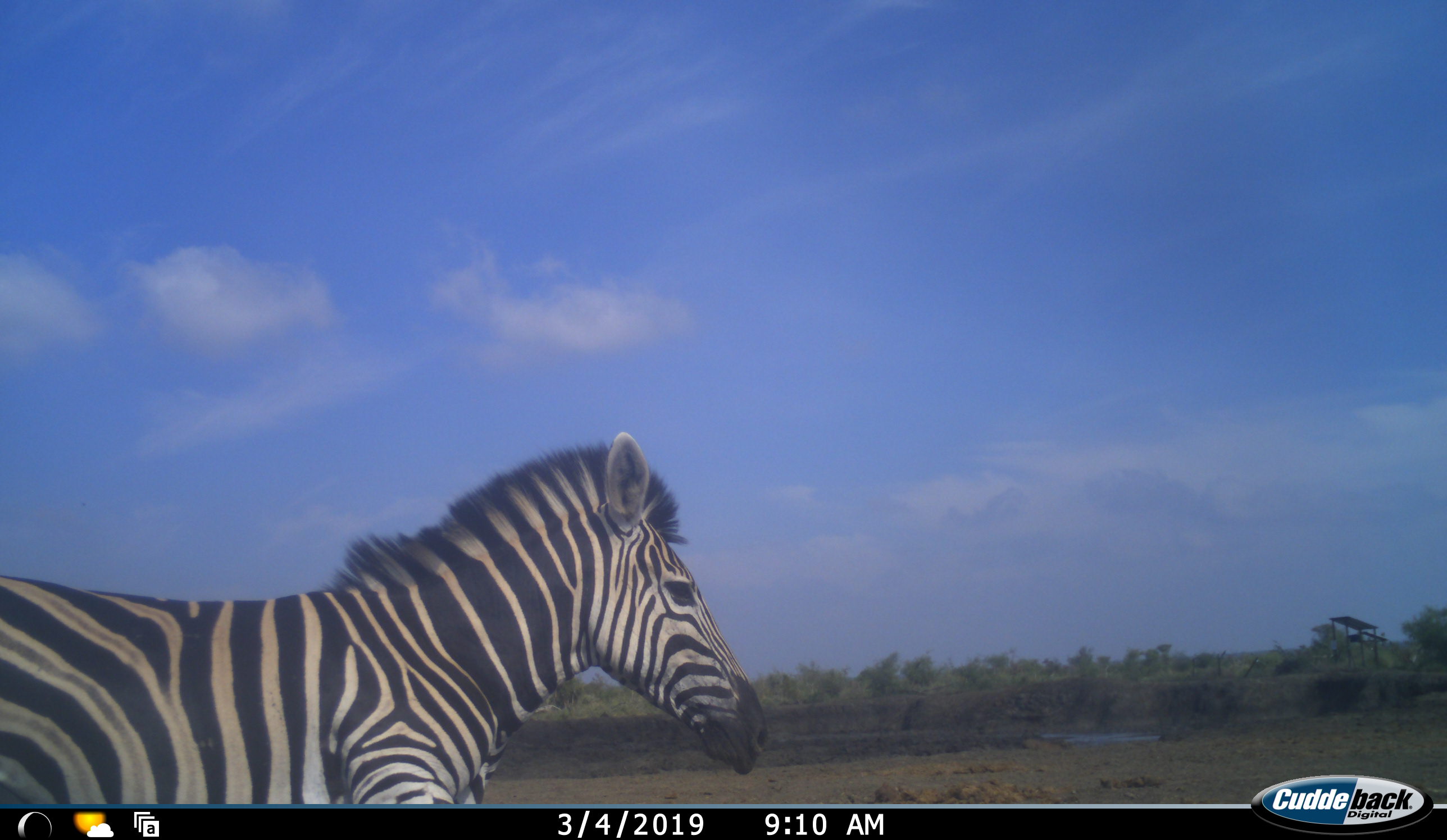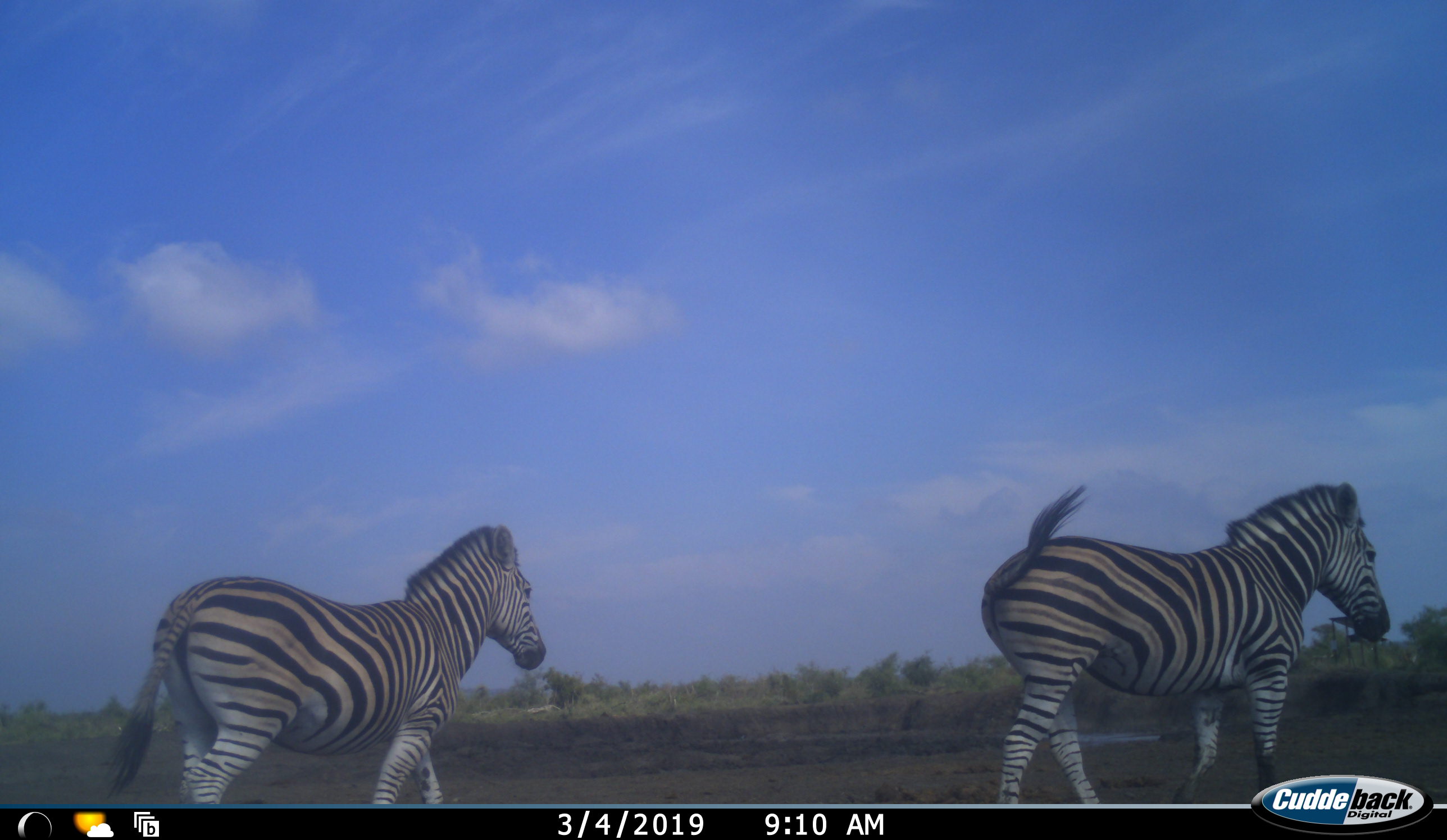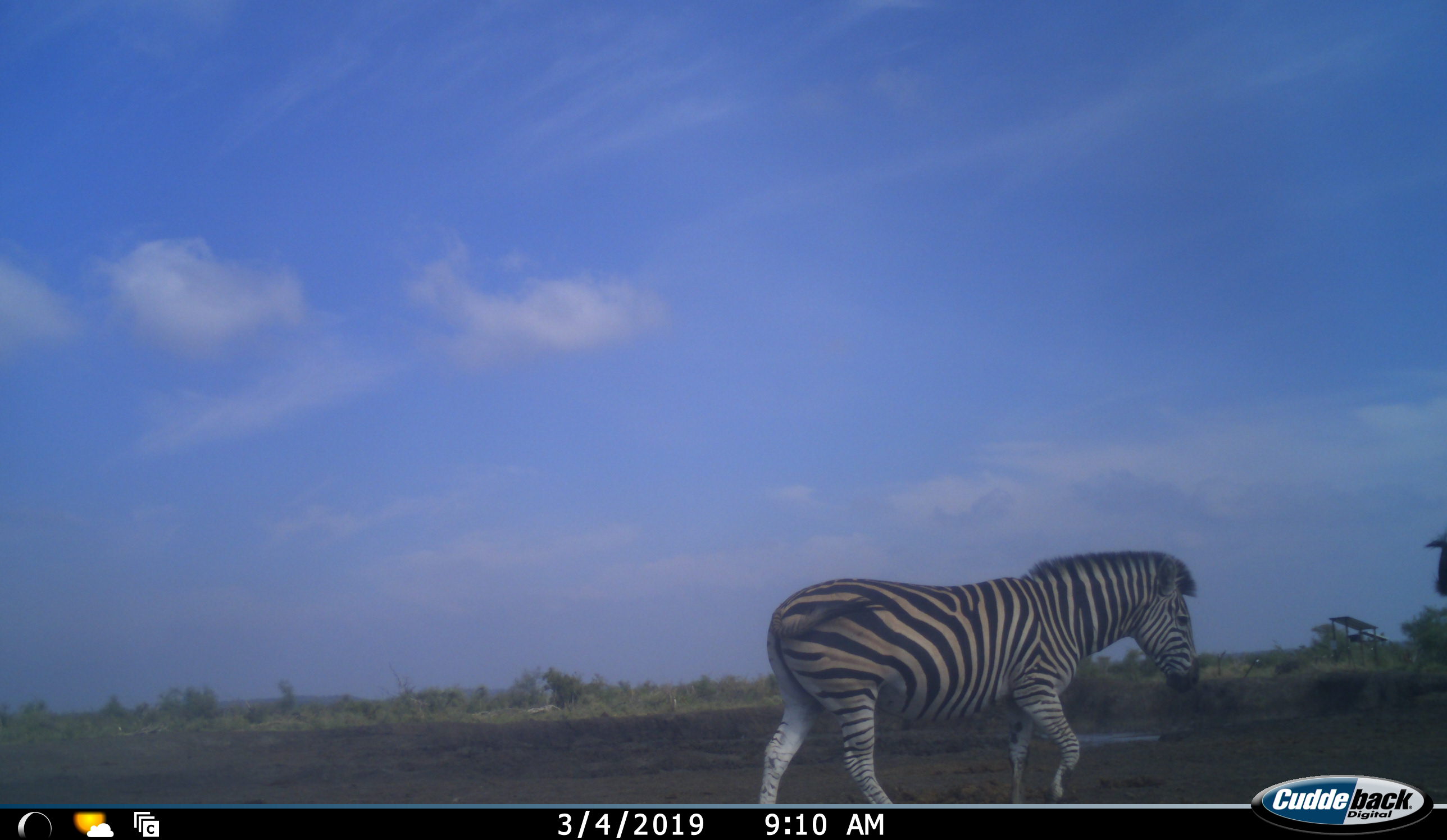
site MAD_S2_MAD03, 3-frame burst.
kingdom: Animalia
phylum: Chordata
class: Mammalia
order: Perissodactyla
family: Equidae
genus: Equus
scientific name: Equus quagga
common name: plains zebra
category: zebraplains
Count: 2.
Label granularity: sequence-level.